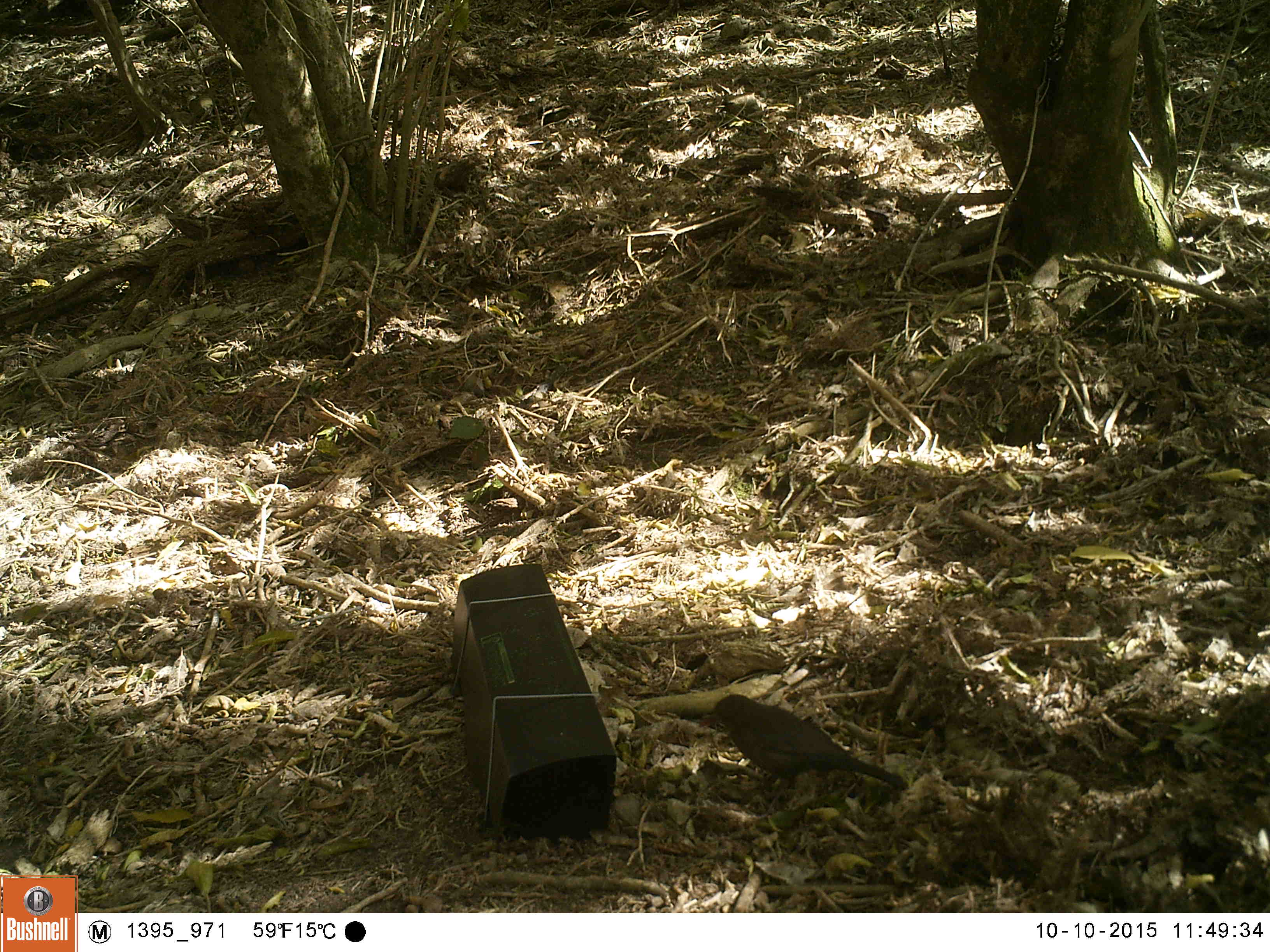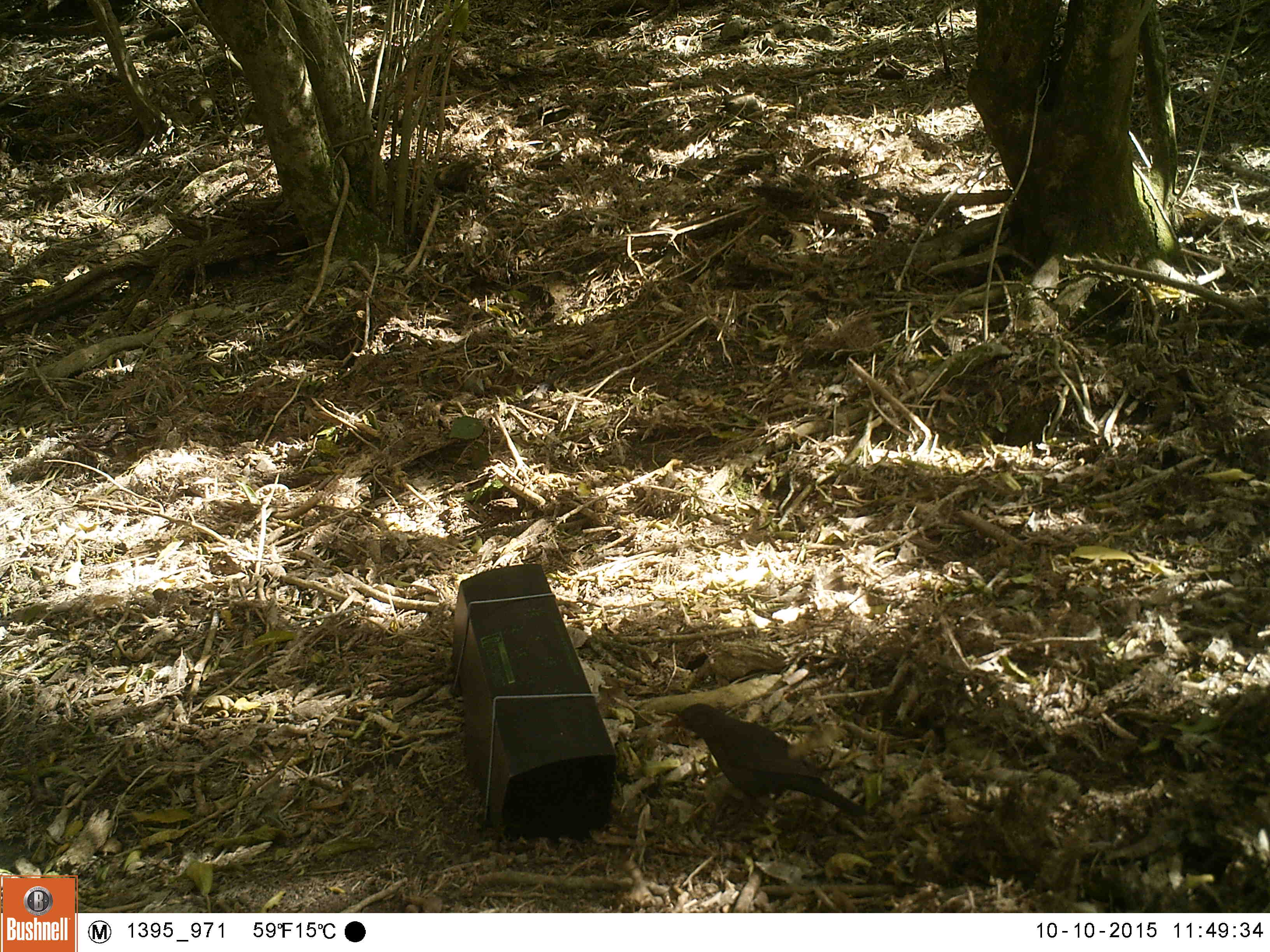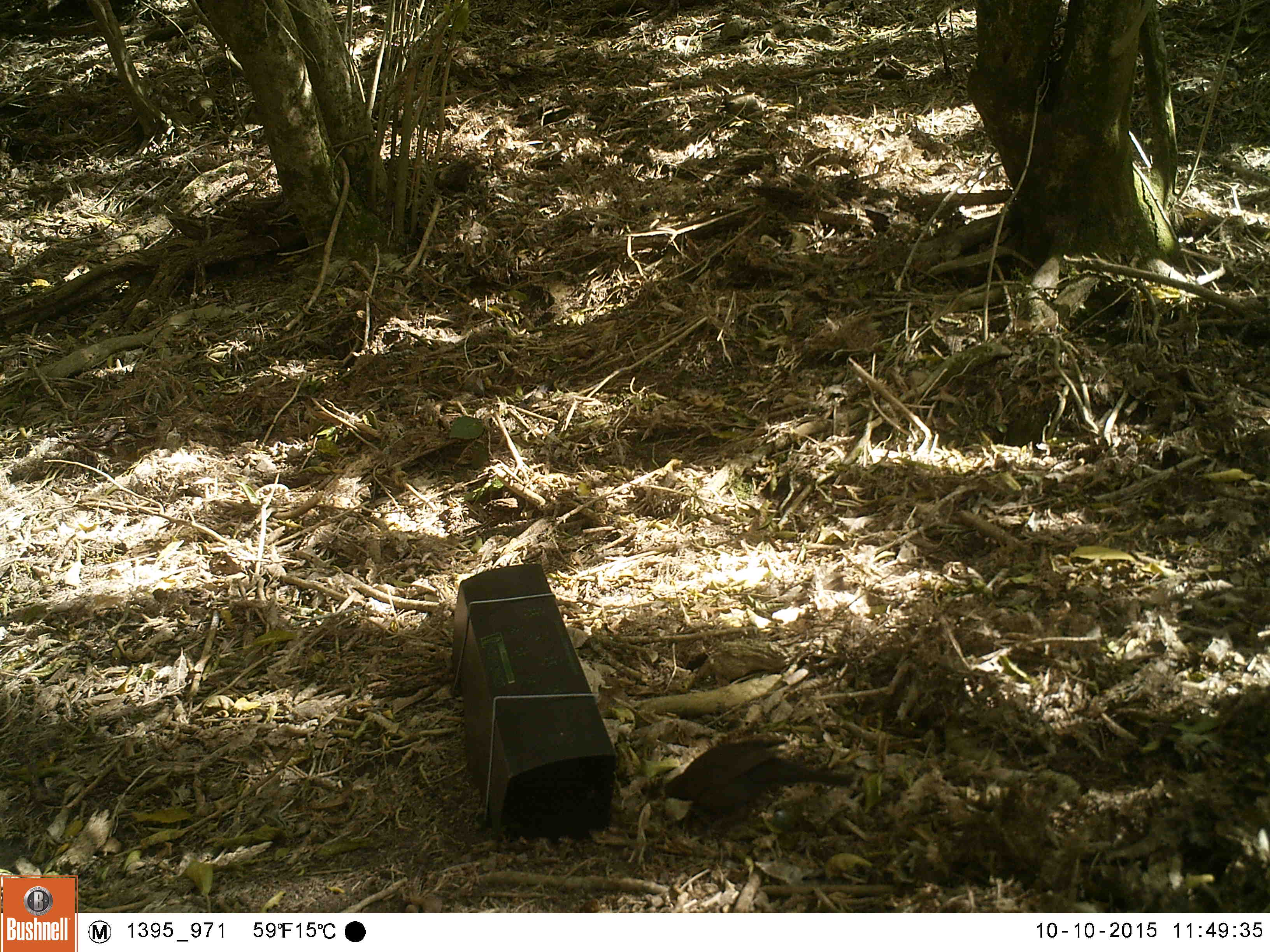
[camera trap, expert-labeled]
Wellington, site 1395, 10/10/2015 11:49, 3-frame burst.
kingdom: Animalia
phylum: Chordata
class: Aves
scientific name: Aves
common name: bird